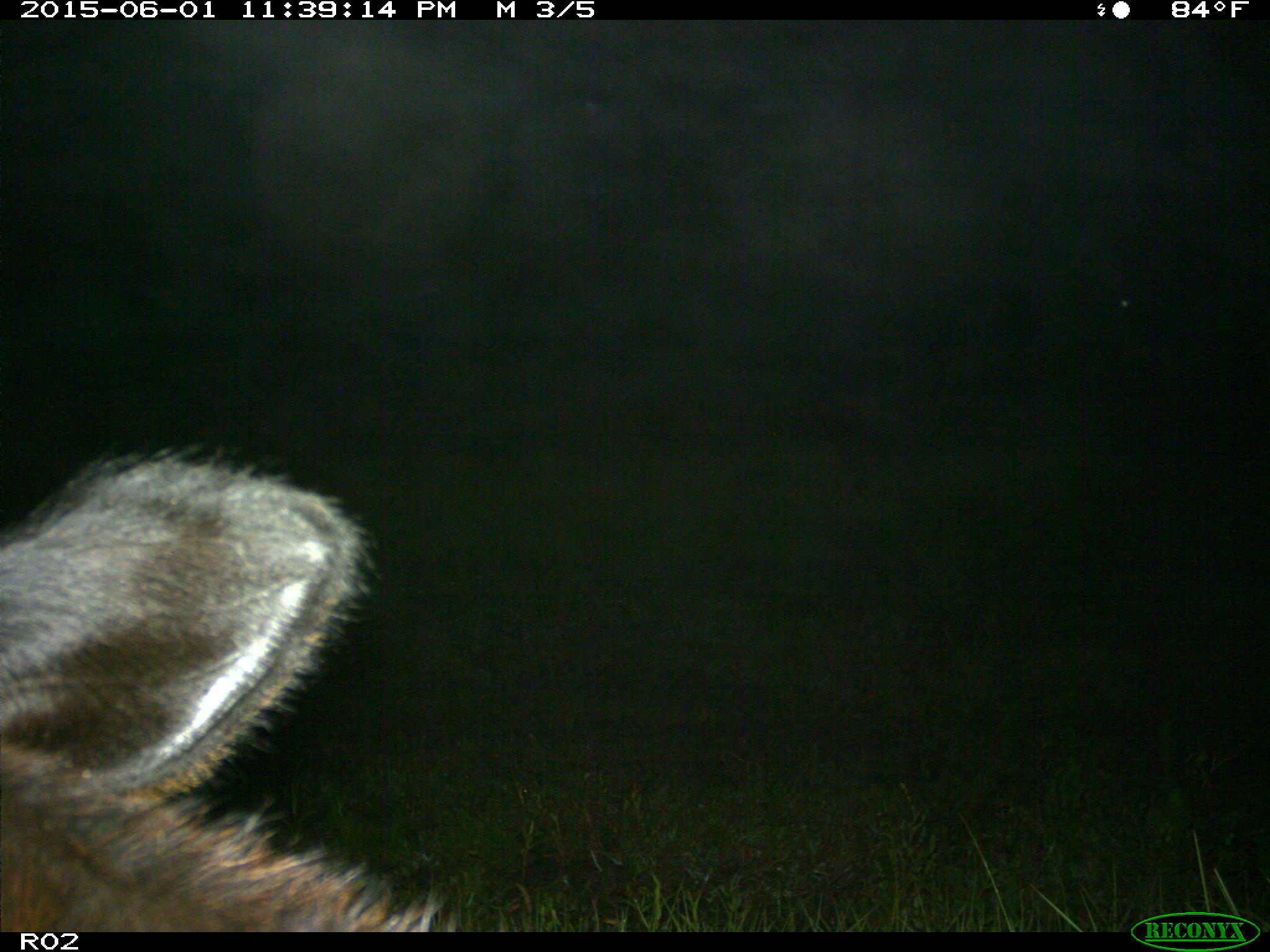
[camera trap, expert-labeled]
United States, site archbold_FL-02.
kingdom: Animalia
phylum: Chordata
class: Mammalia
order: Artiodactyla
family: Bovidae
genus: Bos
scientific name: Bos taurus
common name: domestic cow